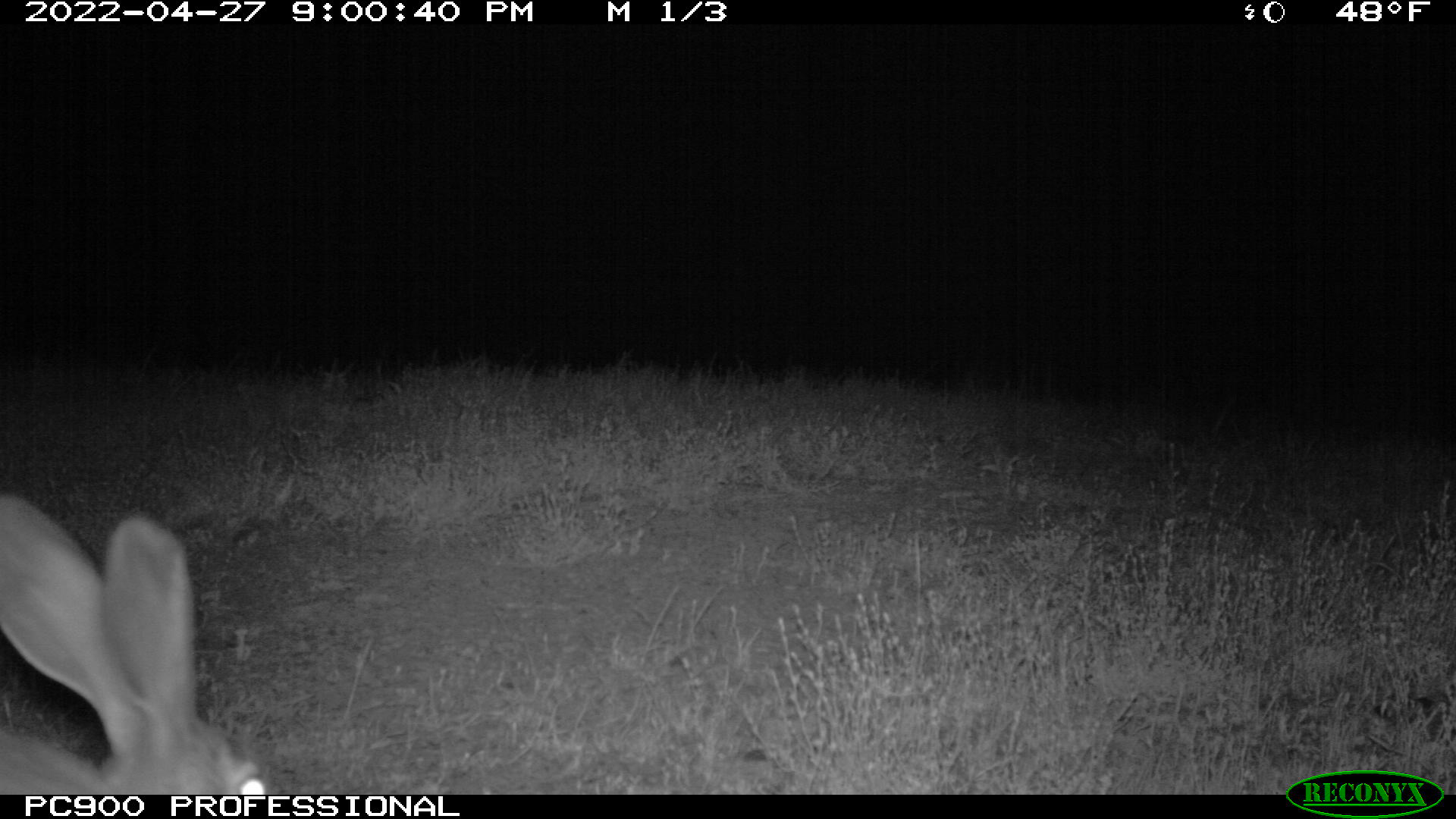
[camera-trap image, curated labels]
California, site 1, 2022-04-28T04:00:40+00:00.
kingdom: Animalia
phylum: Chordata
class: Mammalia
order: Lagomorpha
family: Leporidae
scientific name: Leporidae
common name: rabbit